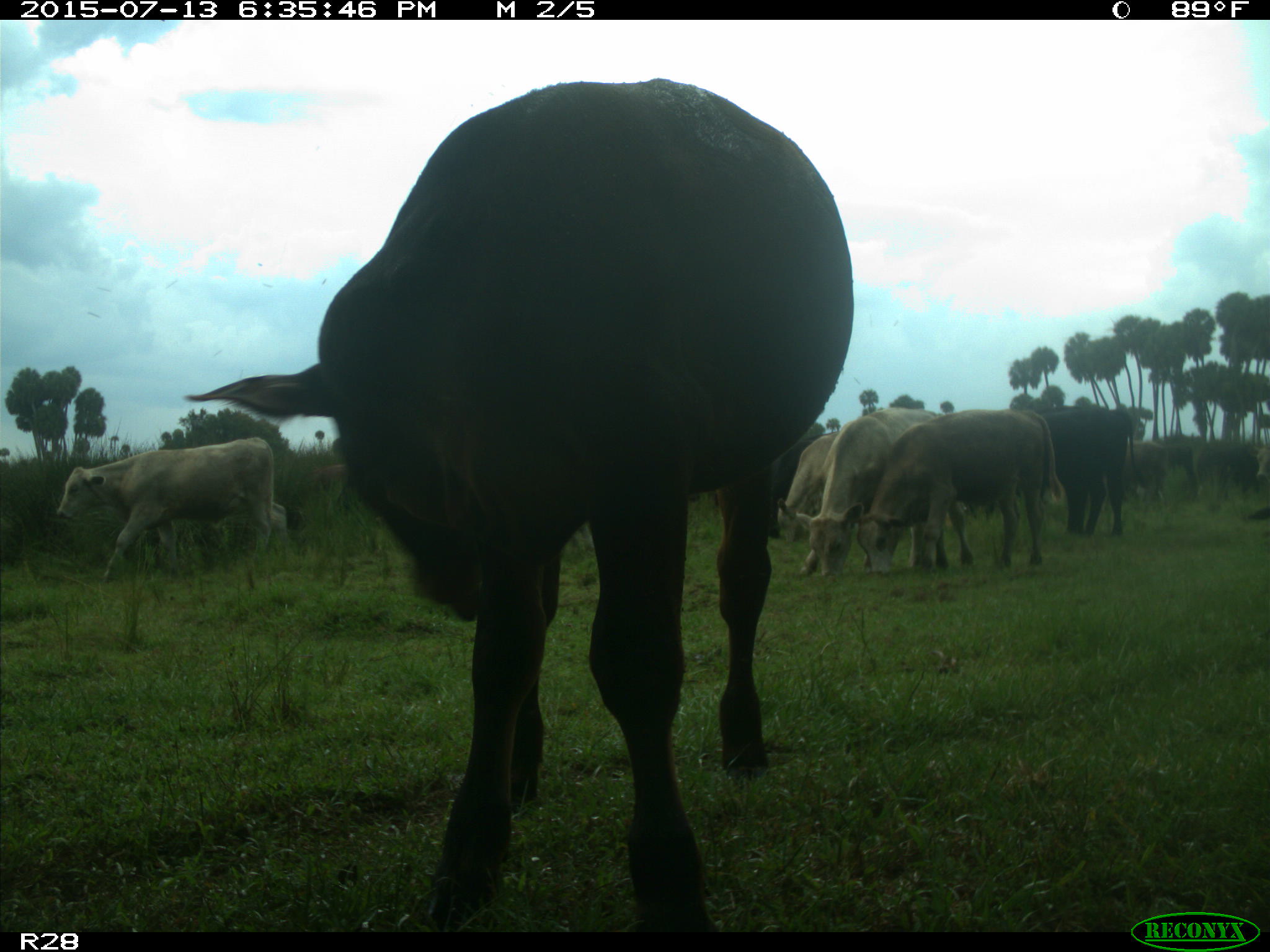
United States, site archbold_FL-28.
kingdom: Animalia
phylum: Chordata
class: Mammalia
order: Artiodactyla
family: Bovidae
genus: Bos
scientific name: Bos taurus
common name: domestic cow